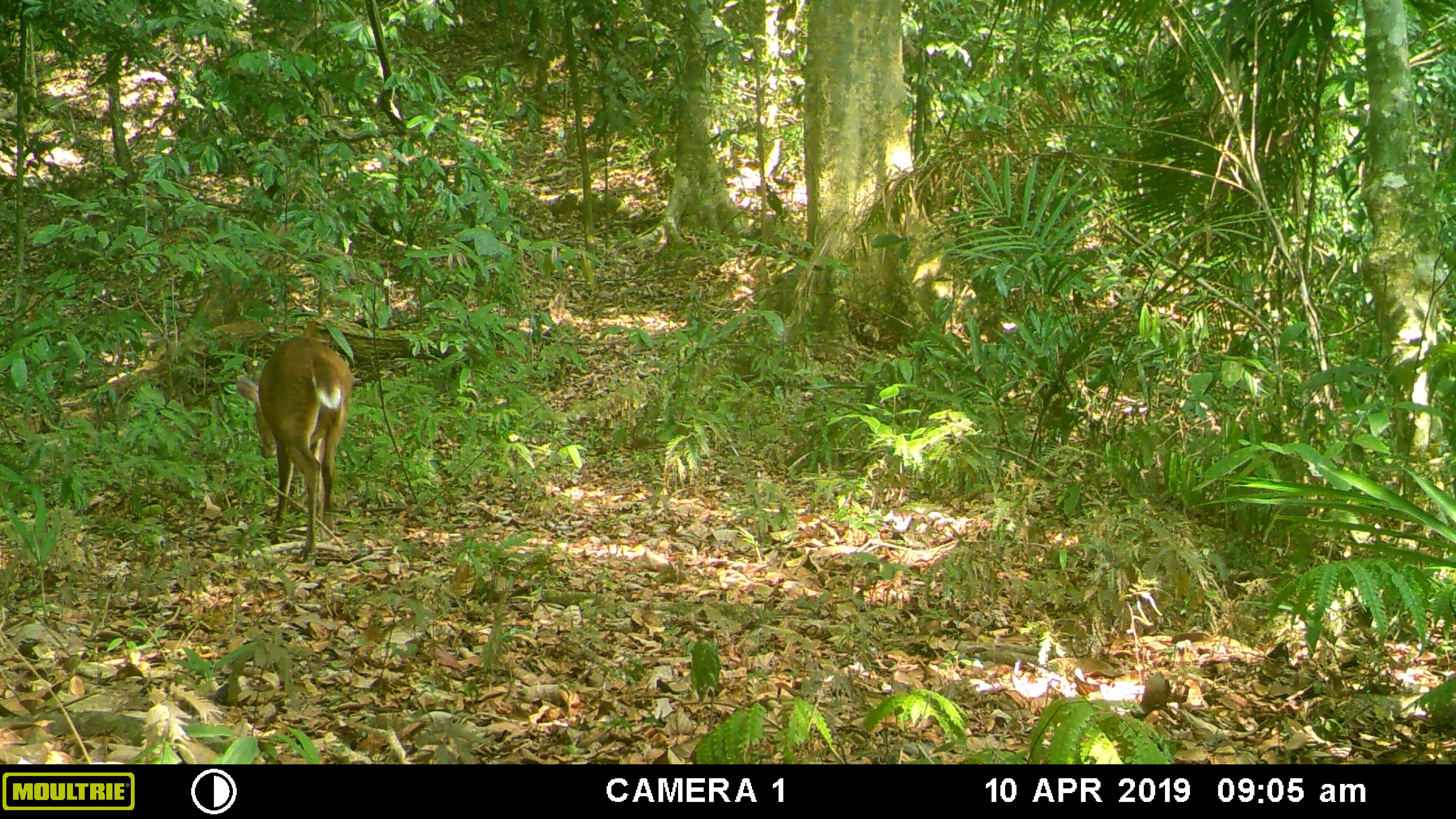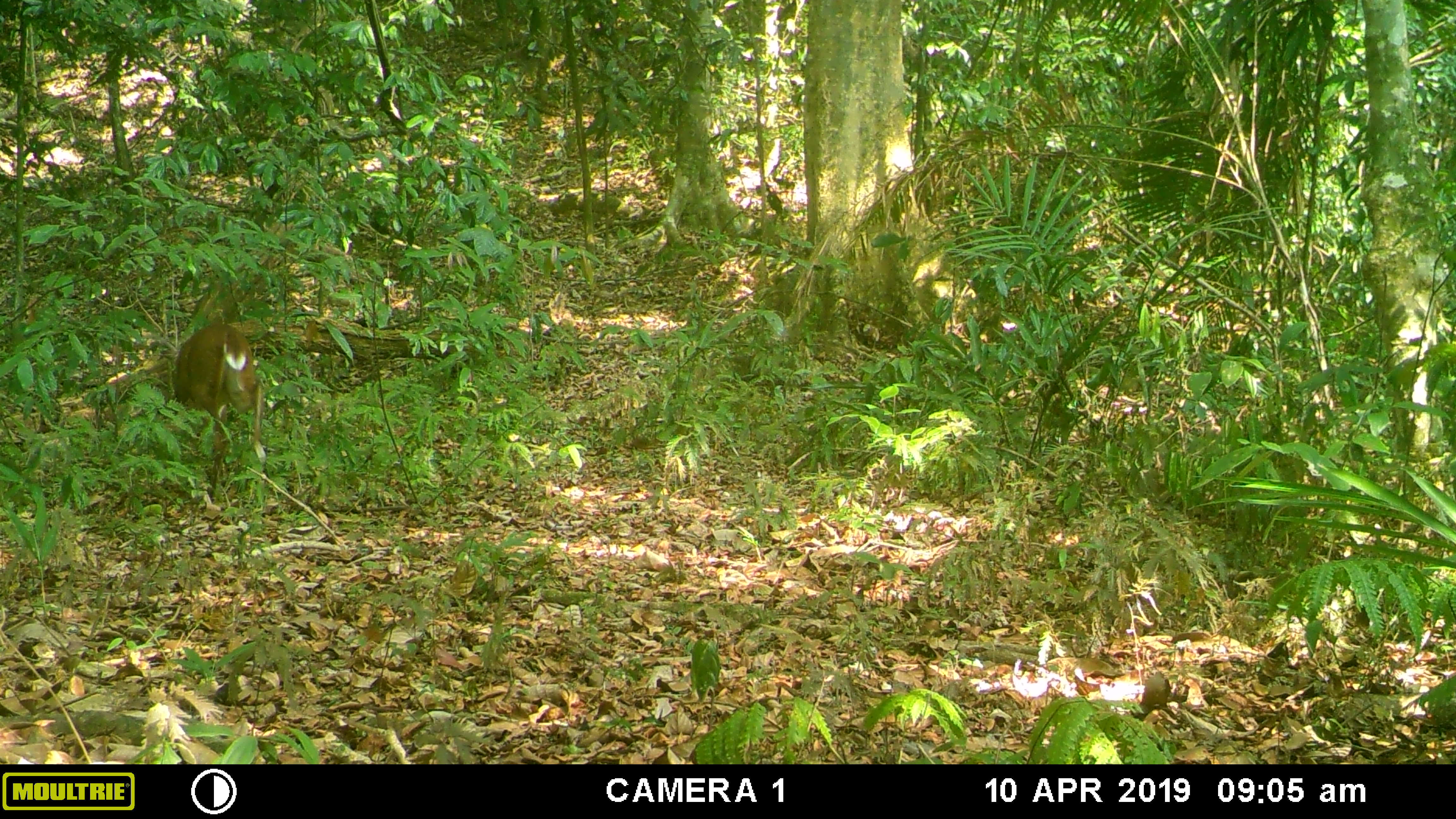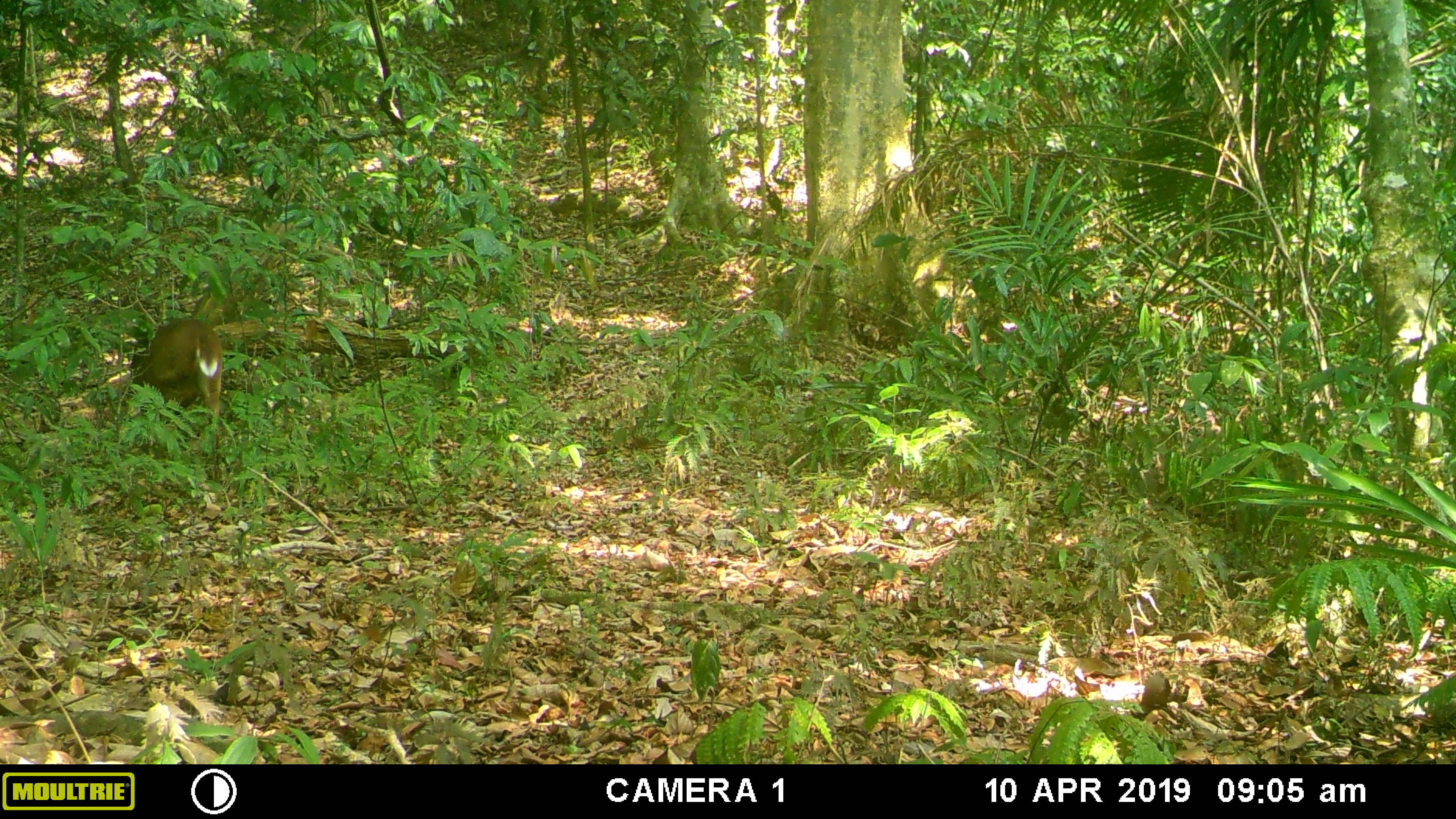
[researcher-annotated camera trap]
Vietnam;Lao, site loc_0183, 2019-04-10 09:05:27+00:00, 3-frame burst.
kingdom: Animalia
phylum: Chordata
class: Mammalia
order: Artiodactyla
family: Cervidae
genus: Muntiacus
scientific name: Muntiacus vuquangensis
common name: large-antlered muntjac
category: large antlered muntjac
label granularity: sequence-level